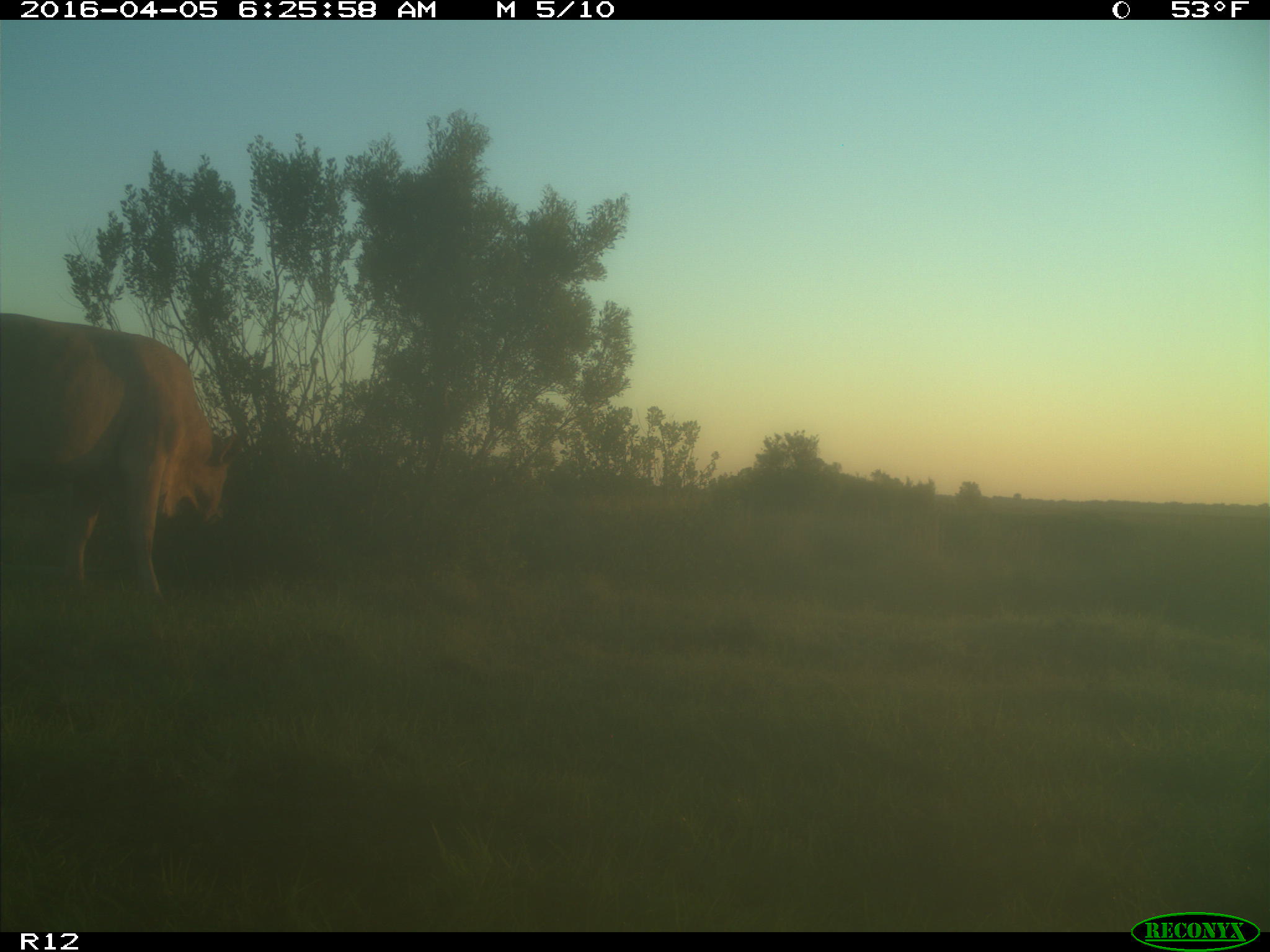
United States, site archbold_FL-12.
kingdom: Animalia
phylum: Chordata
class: Mammalia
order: Artiodactyla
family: Bovidae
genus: Bos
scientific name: Bos taurus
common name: domestic cow